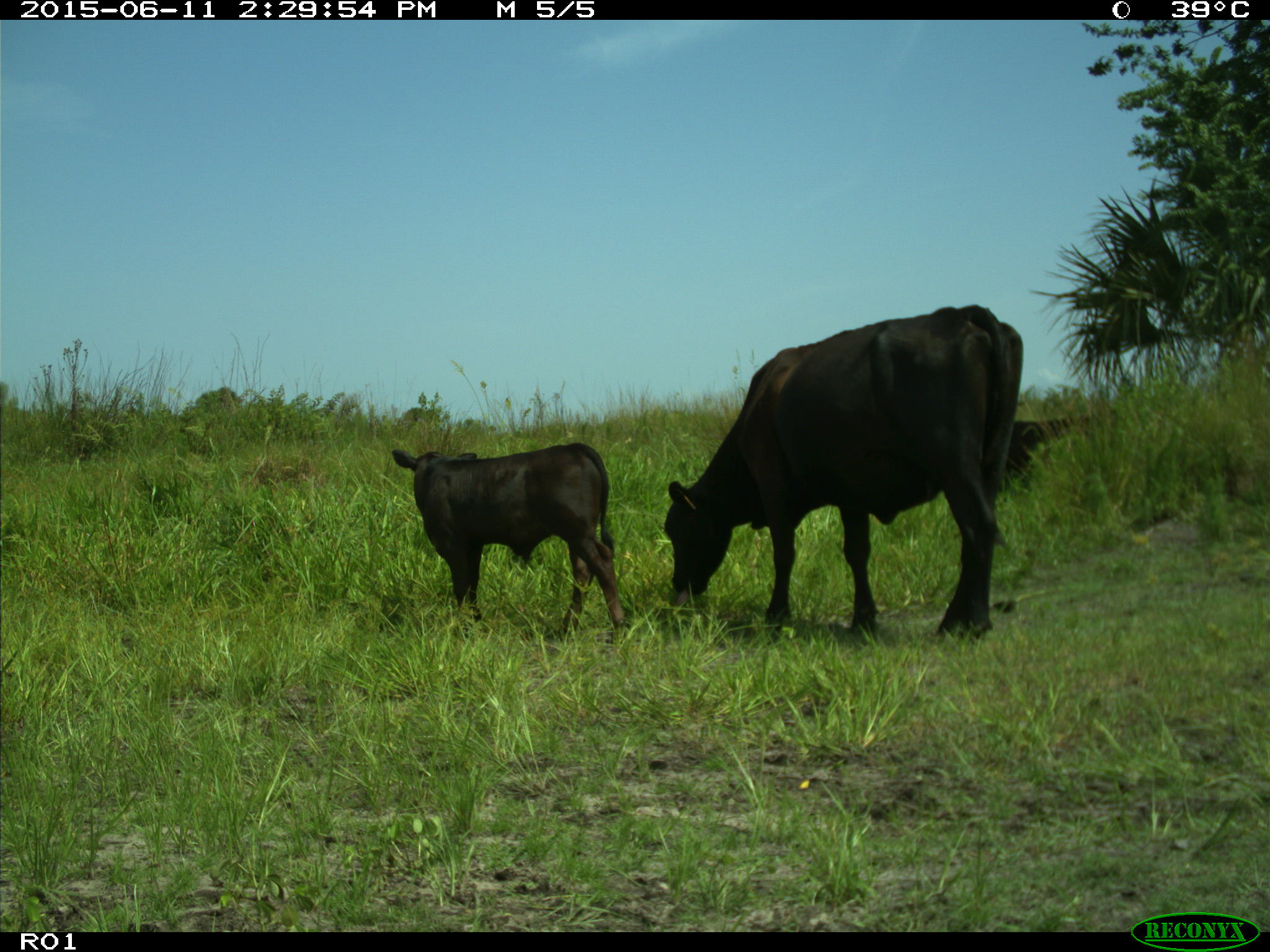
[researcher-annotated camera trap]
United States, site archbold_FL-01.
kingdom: Animalia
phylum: Chordata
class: Mammalia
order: Artiodactyla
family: Bovidae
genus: Bos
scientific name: Bos taurus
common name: domestic cow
Bos taurus (domestic cow).